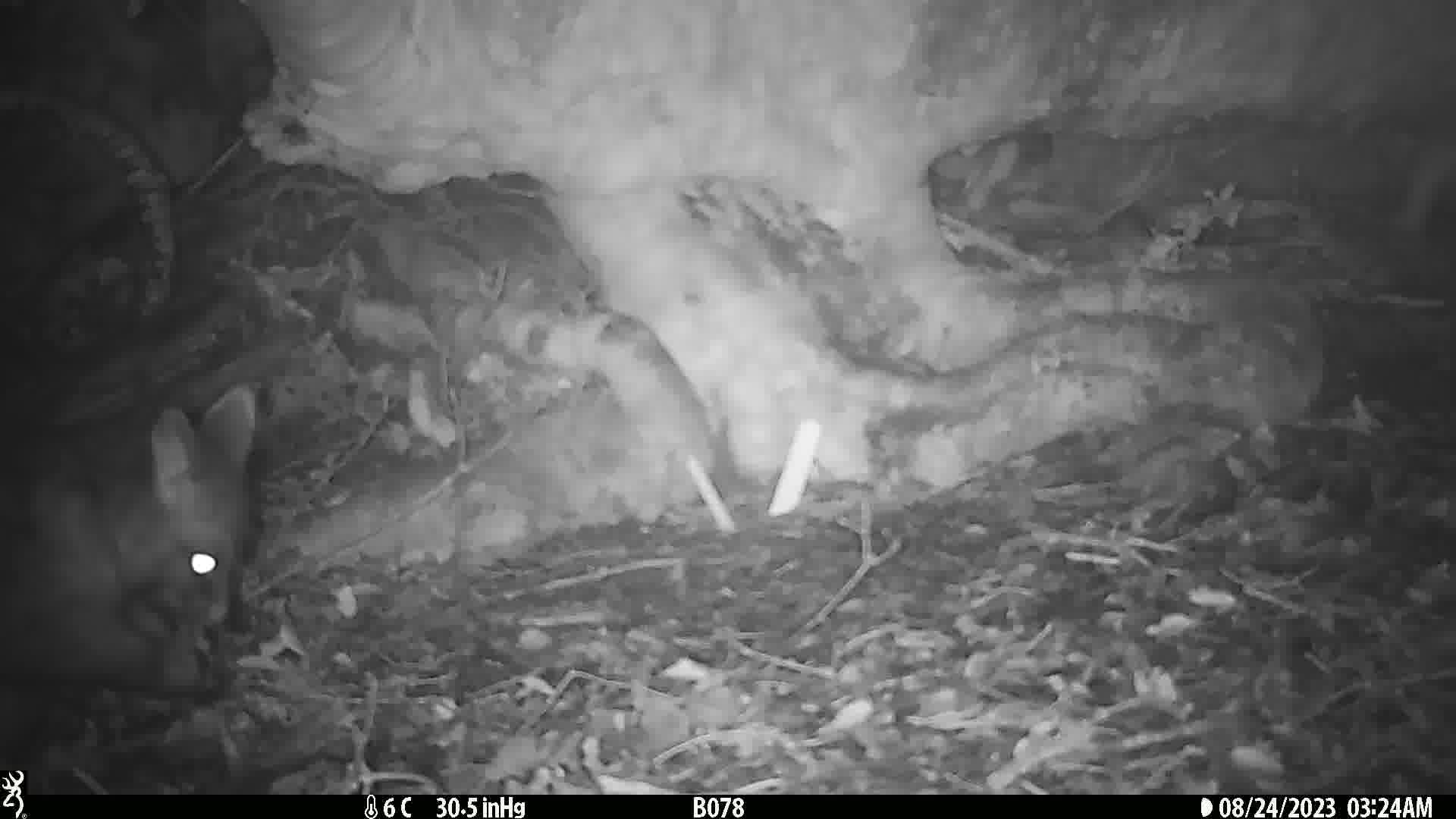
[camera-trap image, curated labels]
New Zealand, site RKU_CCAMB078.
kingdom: Animalia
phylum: Chordata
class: Mammalia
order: Diprotodontia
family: Phalangeridae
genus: Trichosurus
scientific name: Trichosurus vulpecula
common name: common brushtail possum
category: possum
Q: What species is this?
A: Possum (common brushtail possum) (Trichosurus vulpecula).